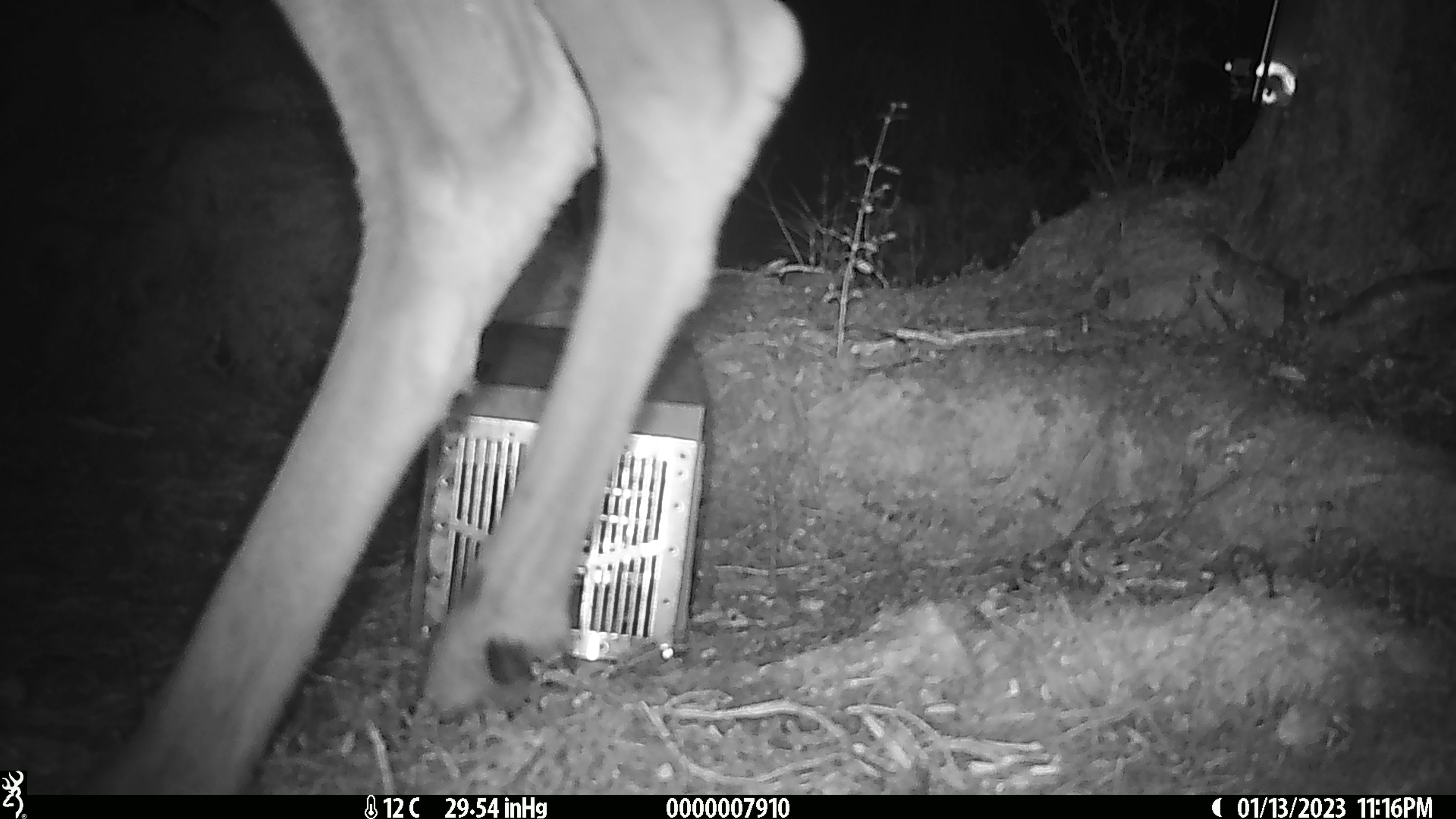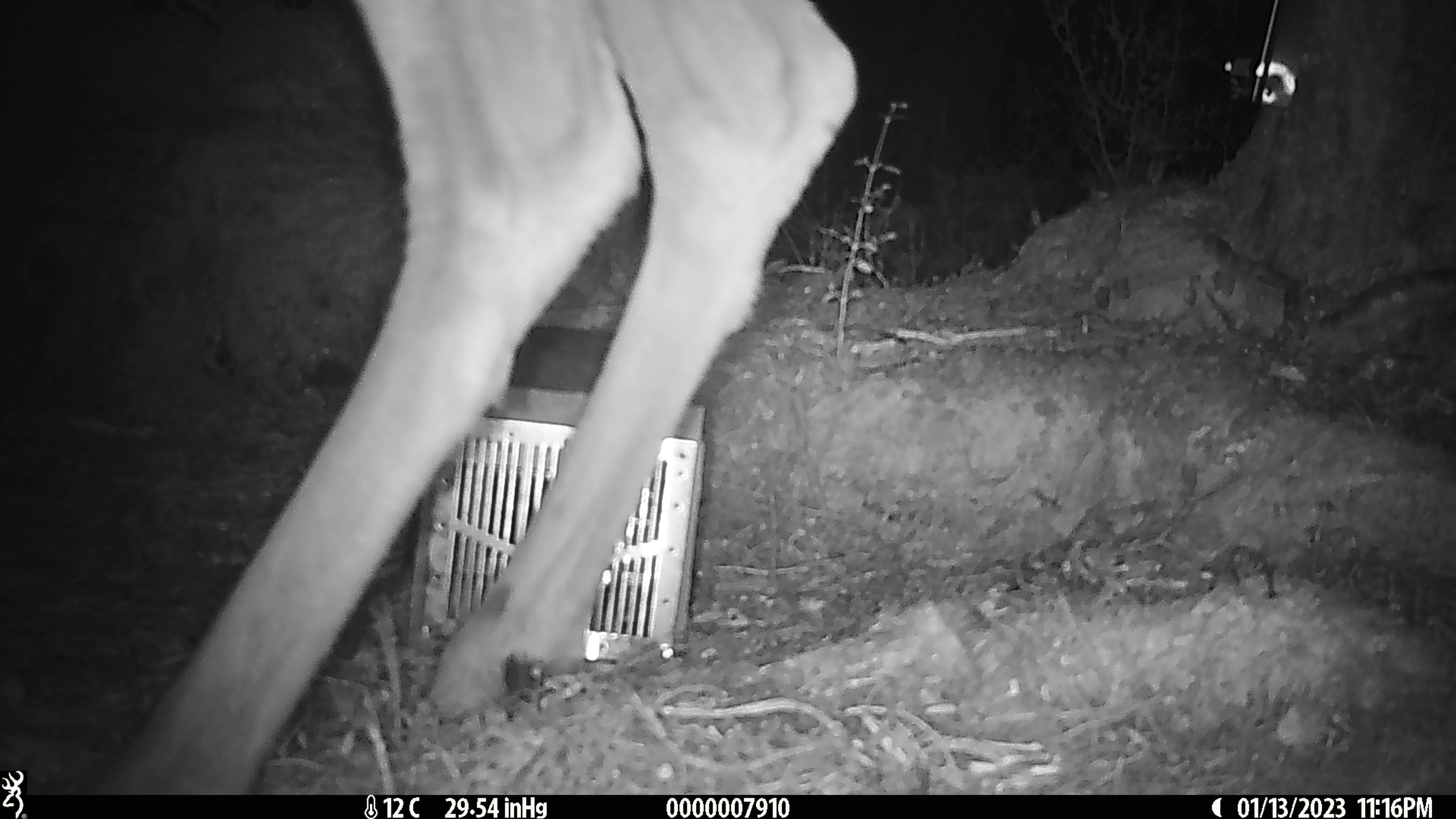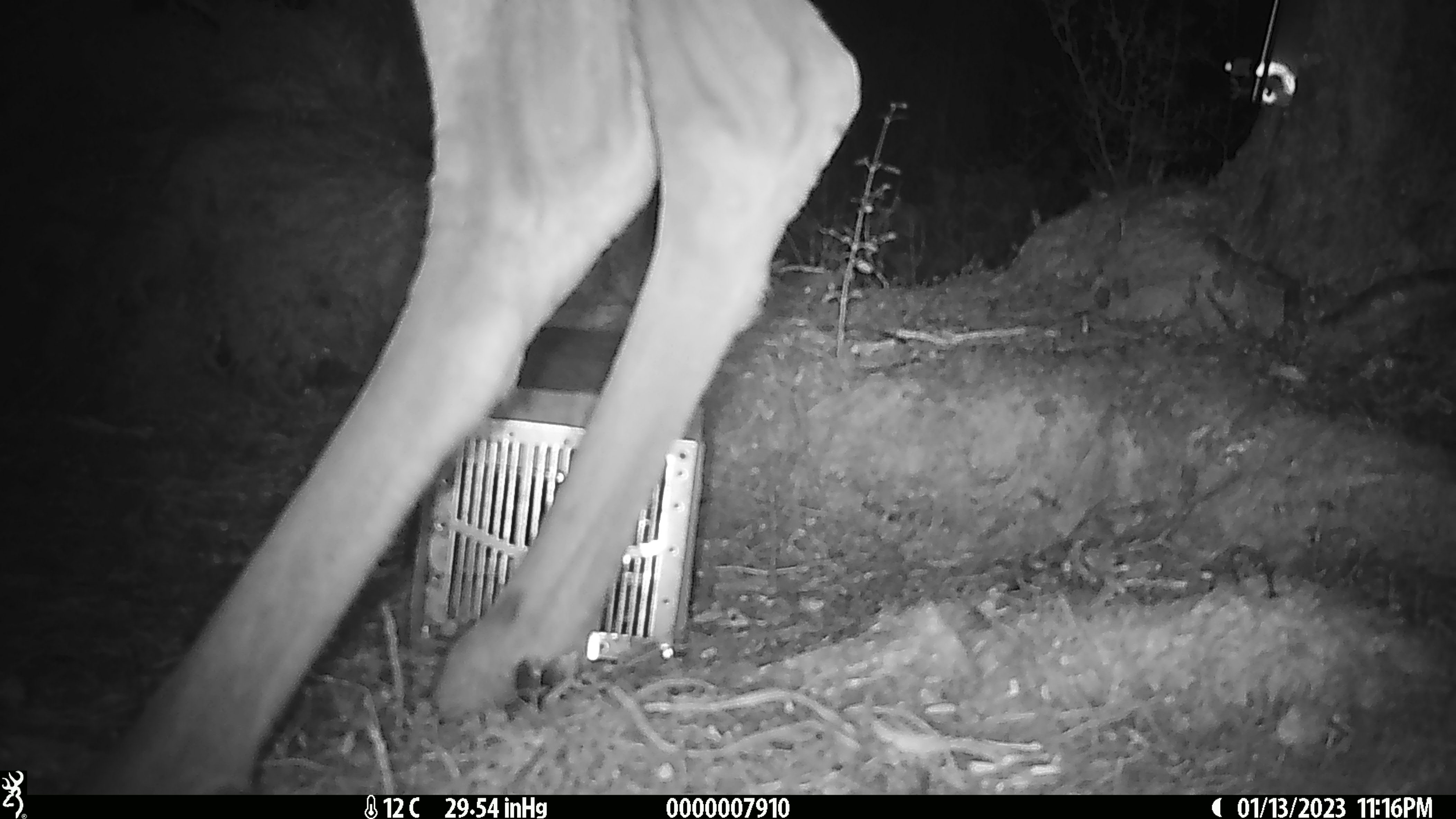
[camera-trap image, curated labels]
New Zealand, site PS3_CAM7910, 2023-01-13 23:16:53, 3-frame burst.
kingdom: Animalia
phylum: Chordata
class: Mammalia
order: Artiodactyla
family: Cervidae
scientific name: Cervidae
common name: deer